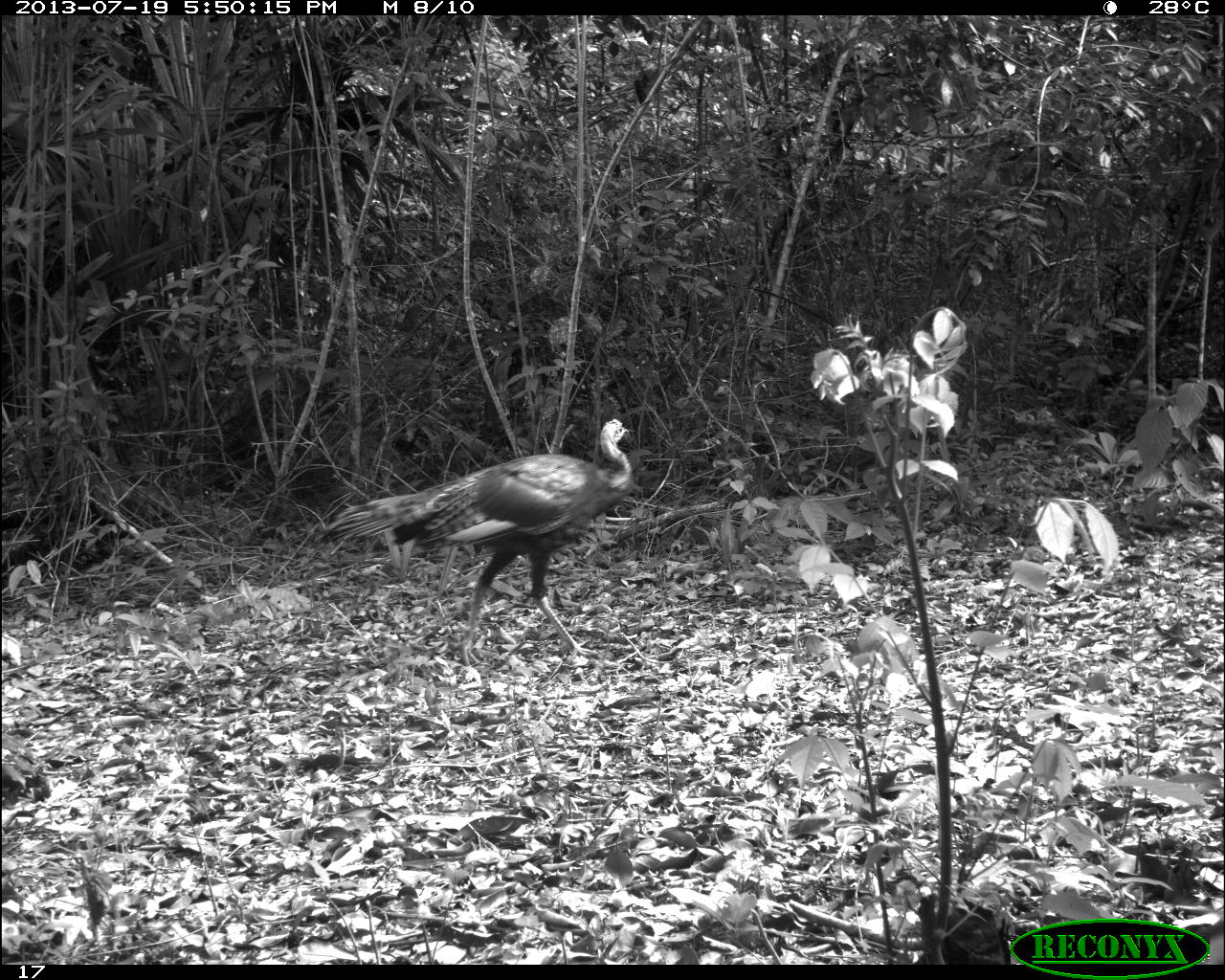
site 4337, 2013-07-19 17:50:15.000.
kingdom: Animalia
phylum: Chordata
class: Aves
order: Galliformes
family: Phasianidae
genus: Meleagris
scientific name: Meleagris ocellata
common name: ocellated turkey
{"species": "Meleagris ocellata (ocellated turkey)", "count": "2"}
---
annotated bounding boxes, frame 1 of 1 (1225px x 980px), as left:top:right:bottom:
meleagris ocellata: 319:417:635:666